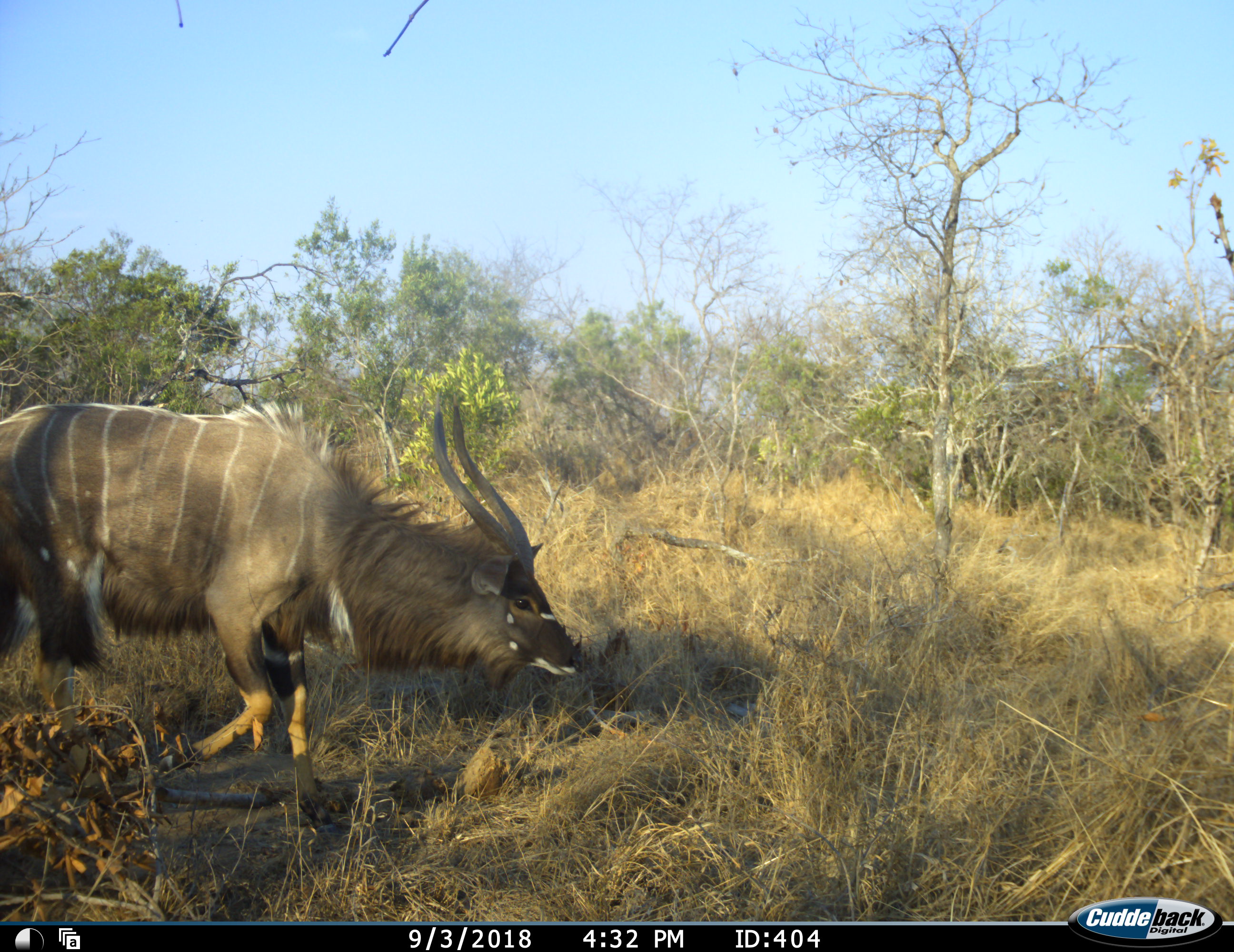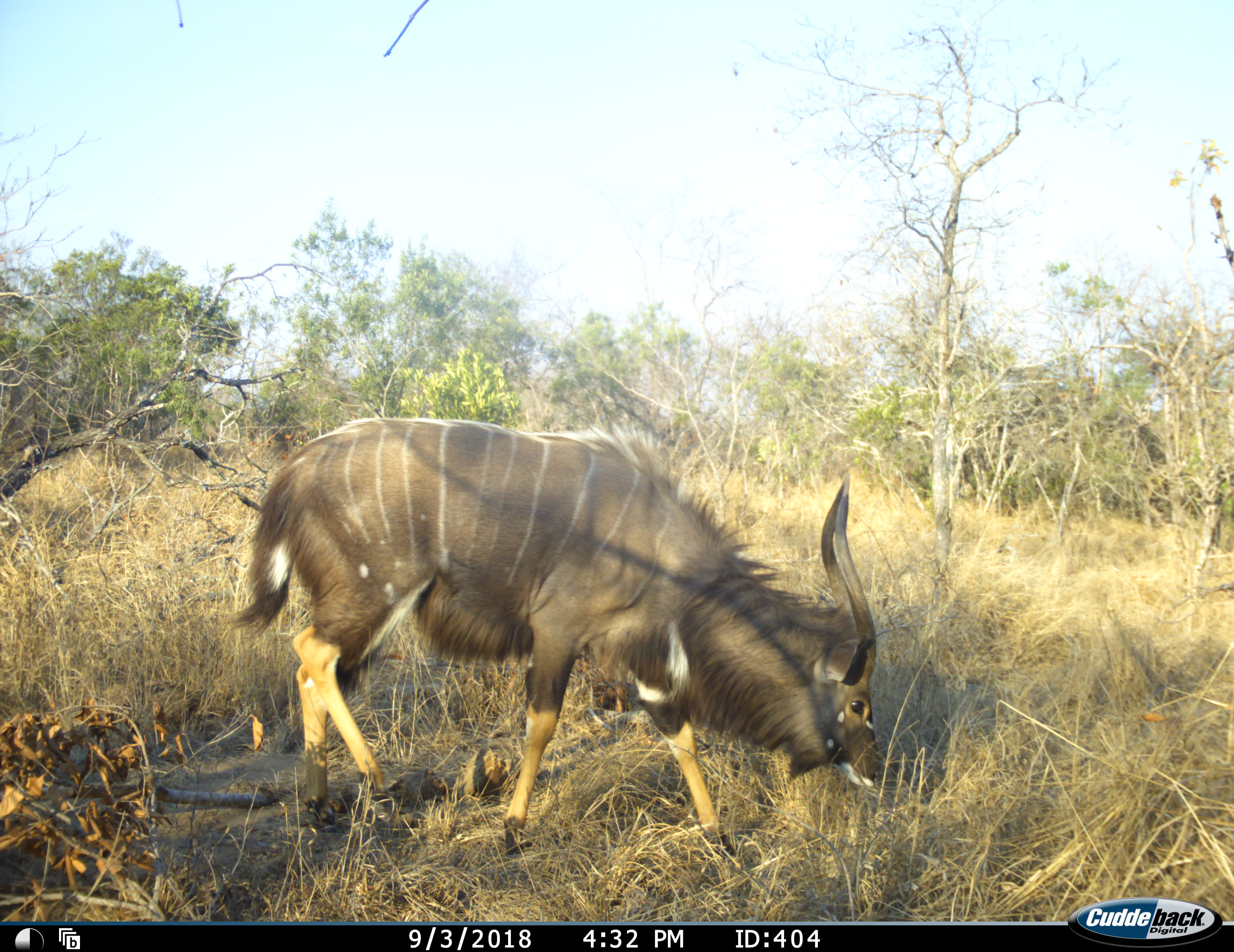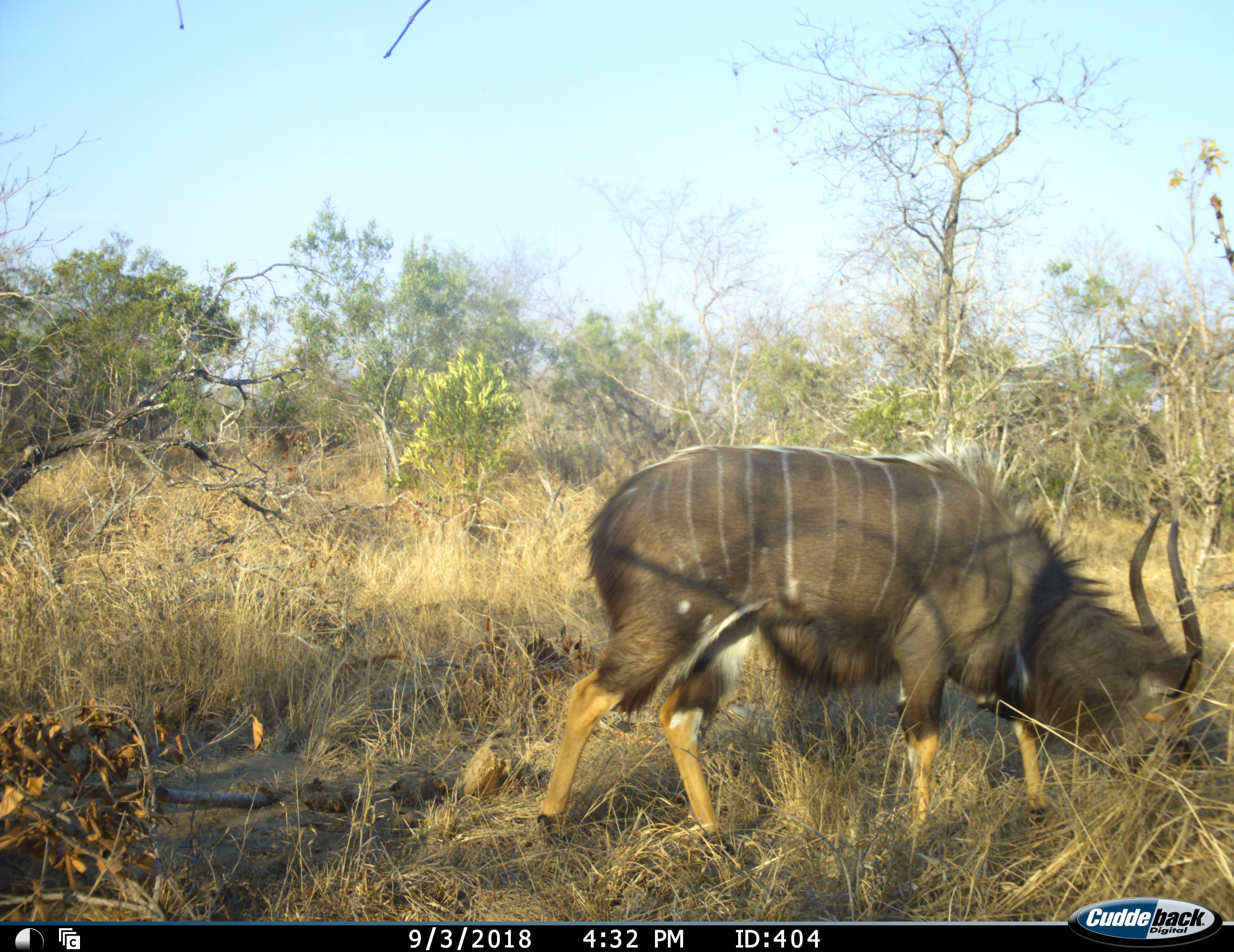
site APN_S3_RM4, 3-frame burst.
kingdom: Animalia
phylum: Chordata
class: Mammalia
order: Artiodactyla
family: Bovidae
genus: Tragelaphus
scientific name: Tragelaphus angasii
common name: nyala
Nyala (Tragelaphus angasii), count 1. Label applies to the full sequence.